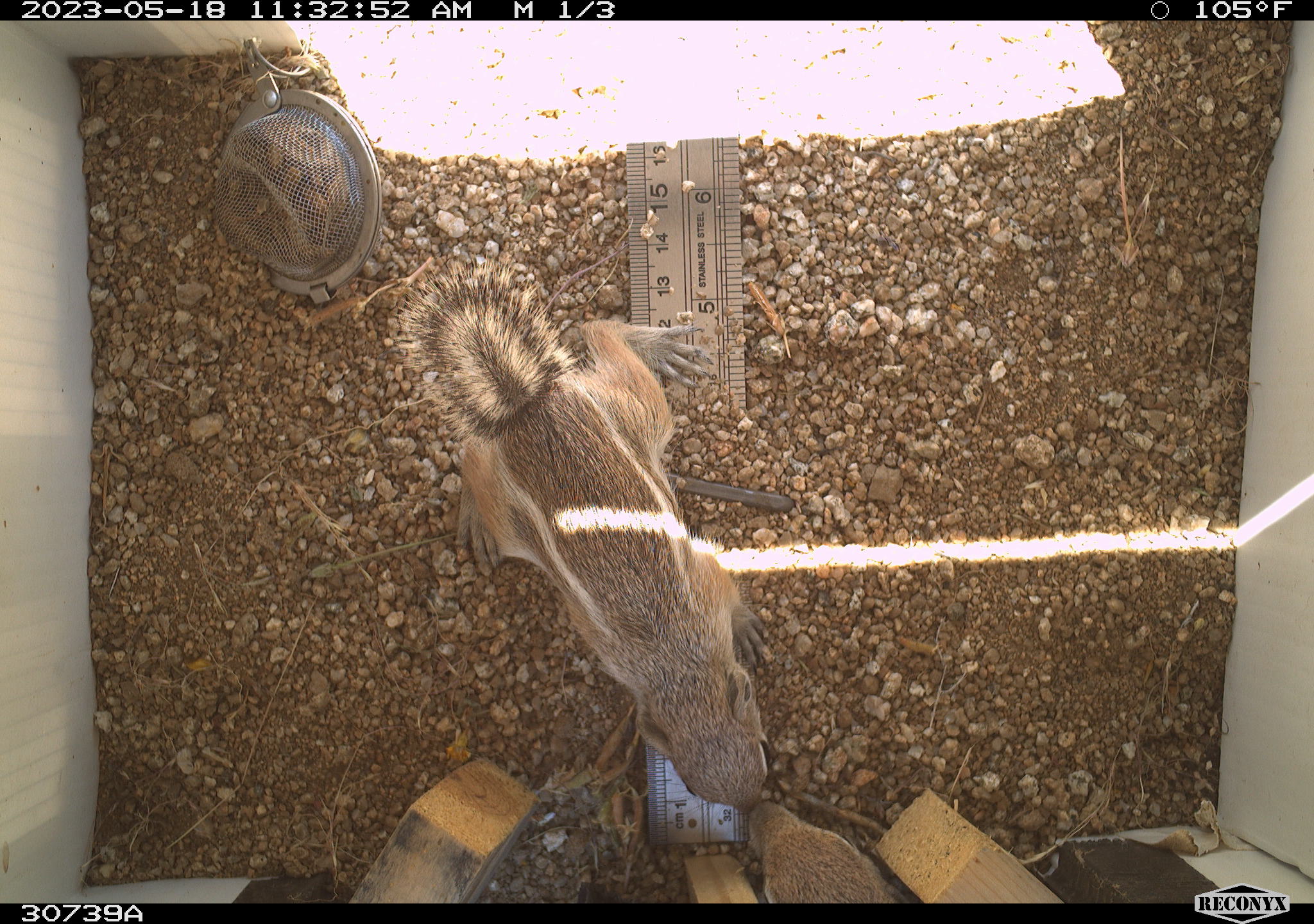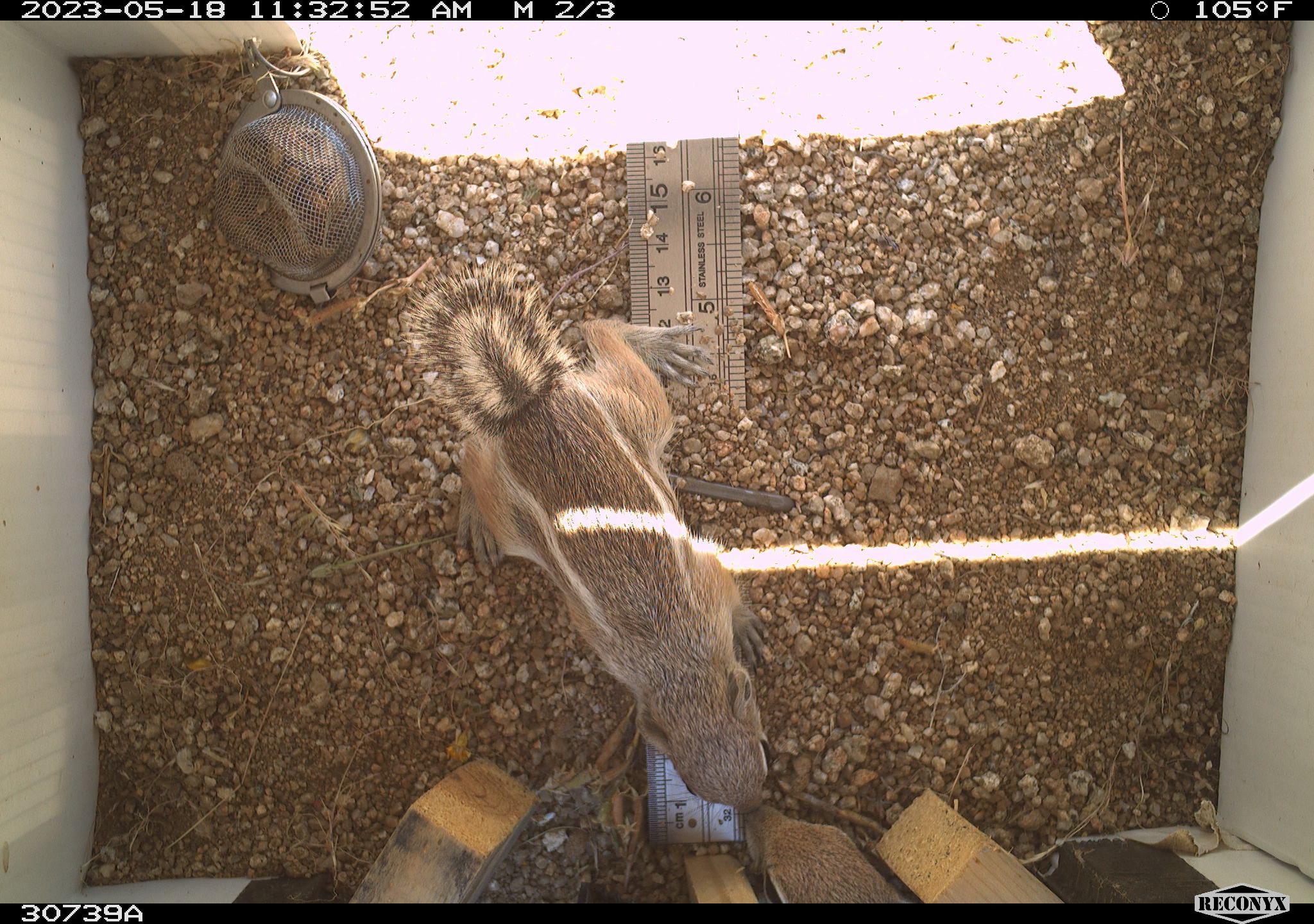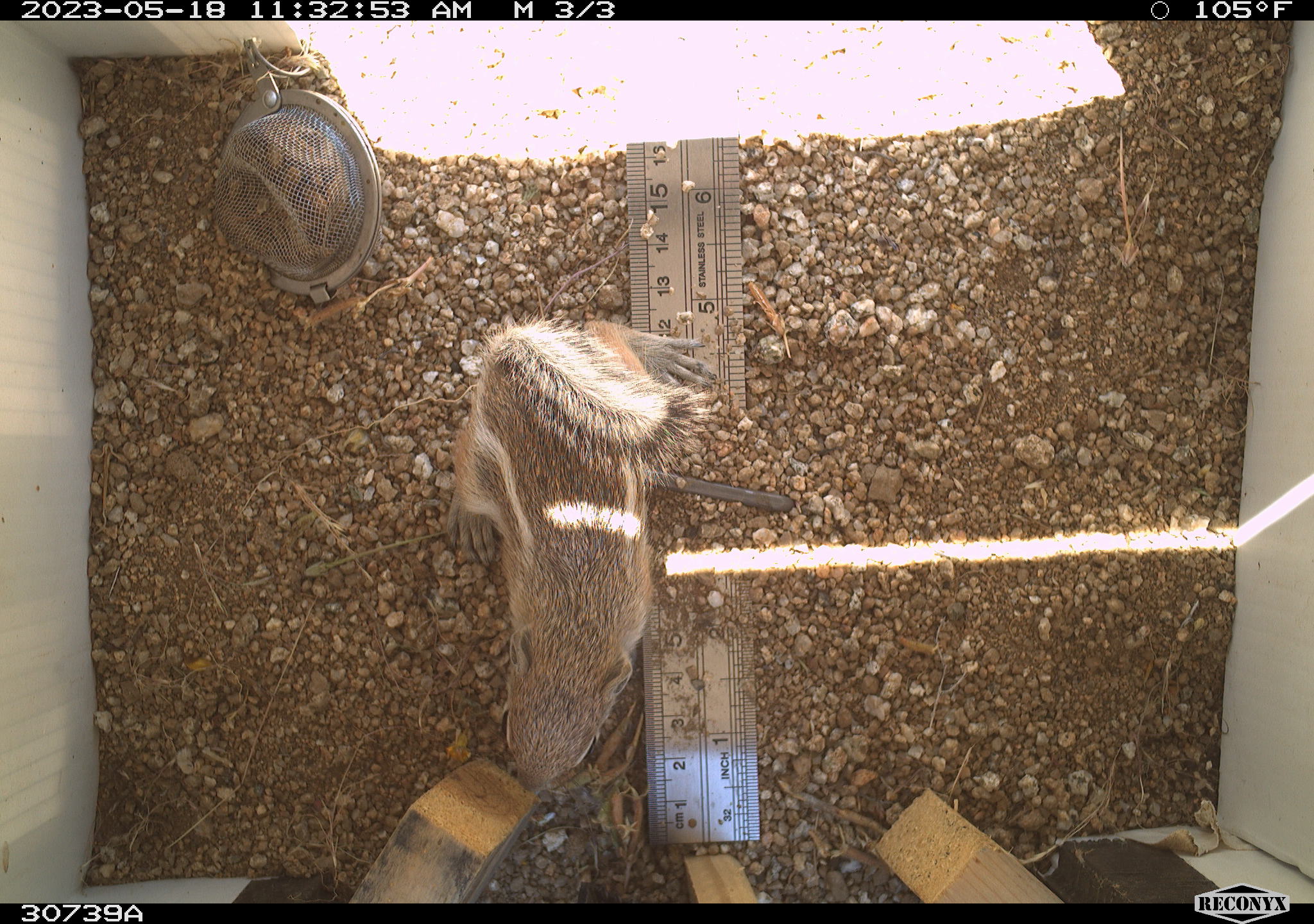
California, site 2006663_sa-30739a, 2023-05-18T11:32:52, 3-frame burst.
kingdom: Animalia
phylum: Chordata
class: Mammalia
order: Rodentia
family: Sciuridae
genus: Ammospermophilus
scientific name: Ammospermophilus leucurus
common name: white-tailed antelope squirrel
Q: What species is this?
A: White-tailed antelope squirrel (Ammospermophilus leucurus).